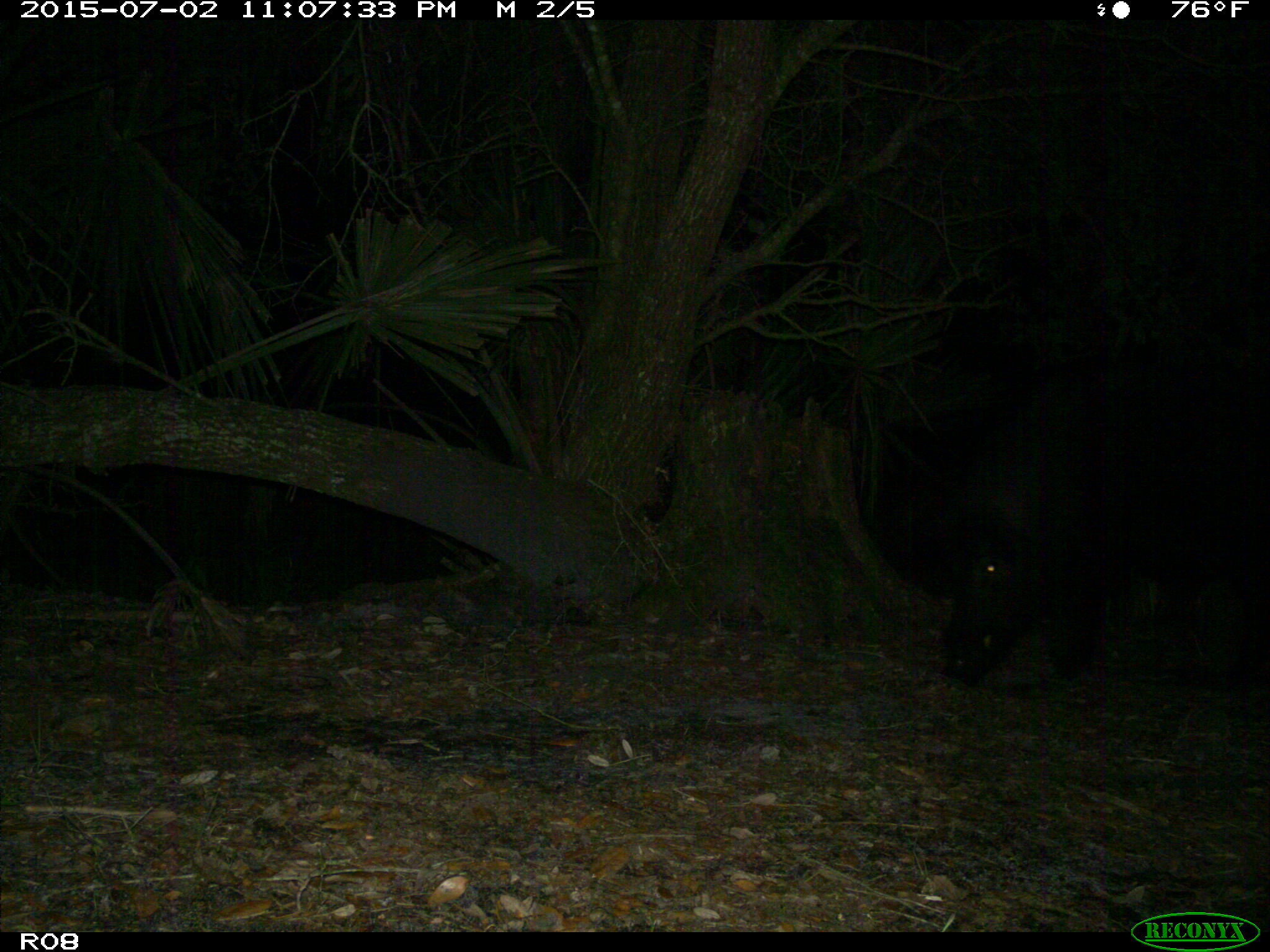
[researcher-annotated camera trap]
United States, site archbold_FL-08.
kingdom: Animalia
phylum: Chordata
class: Mammalia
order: Artiodactyla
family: Suidae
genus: Sus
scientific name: Sus scrofa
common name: wild boar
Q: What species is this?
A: Sus scrofa (wild boar).